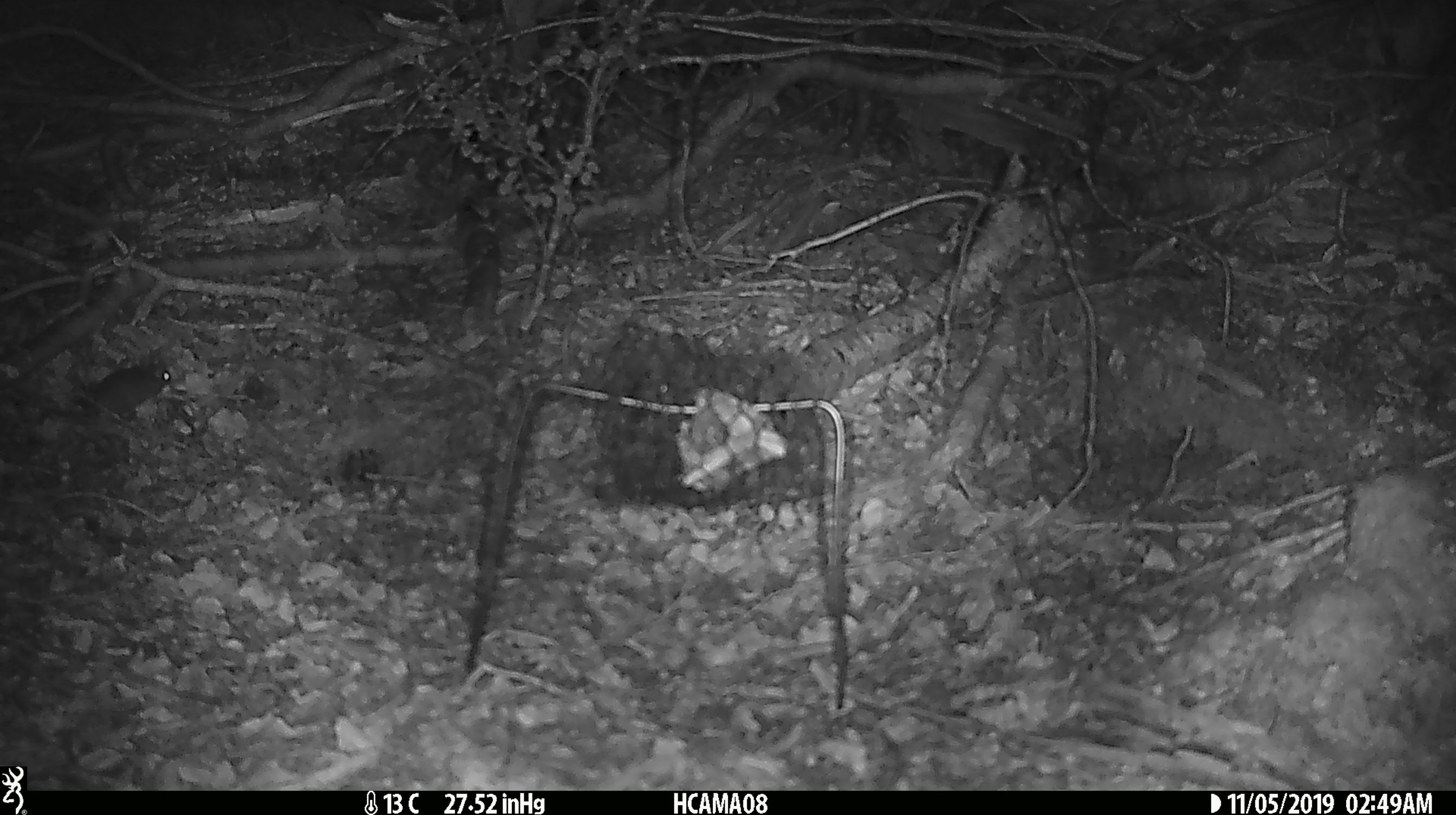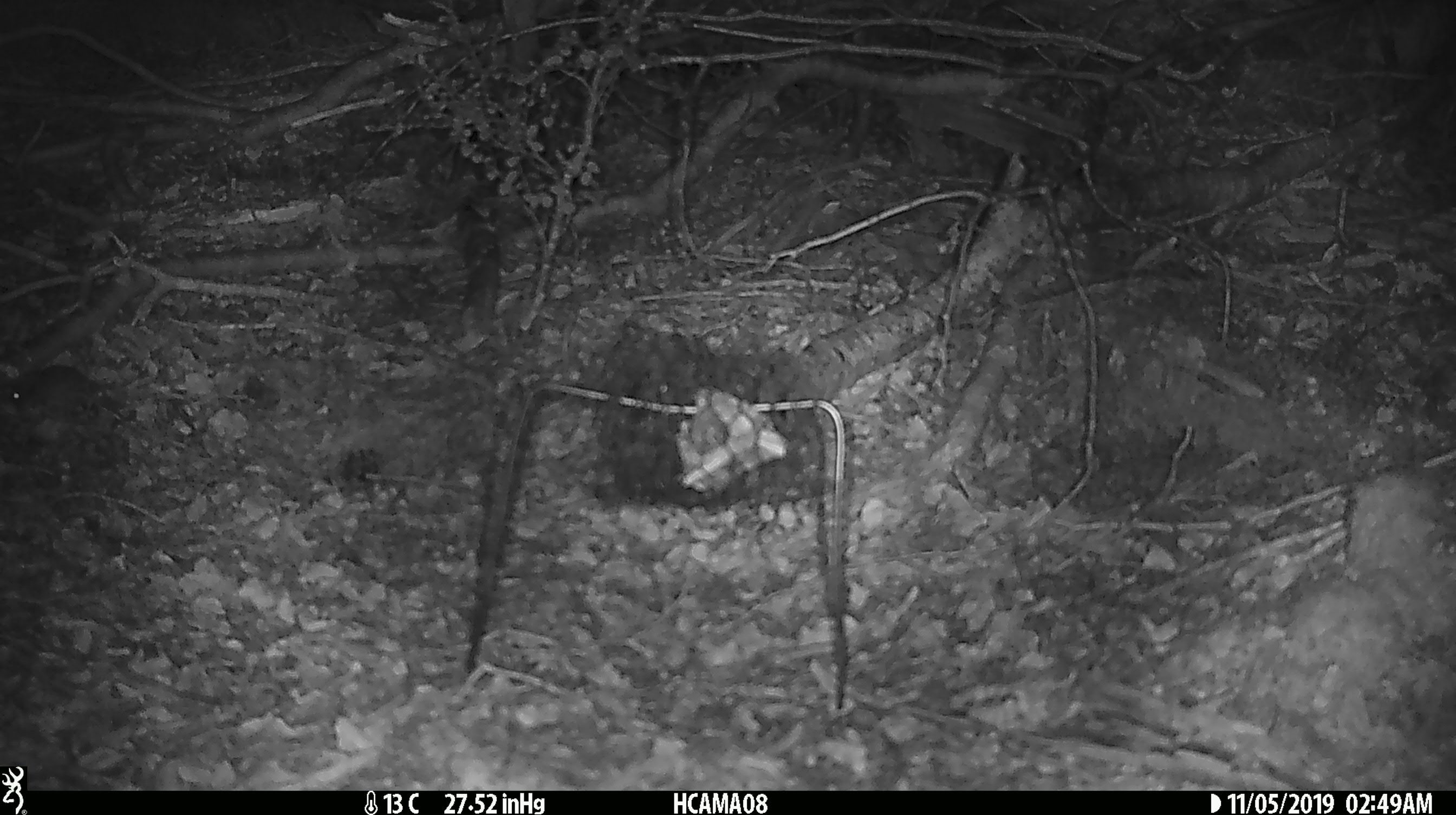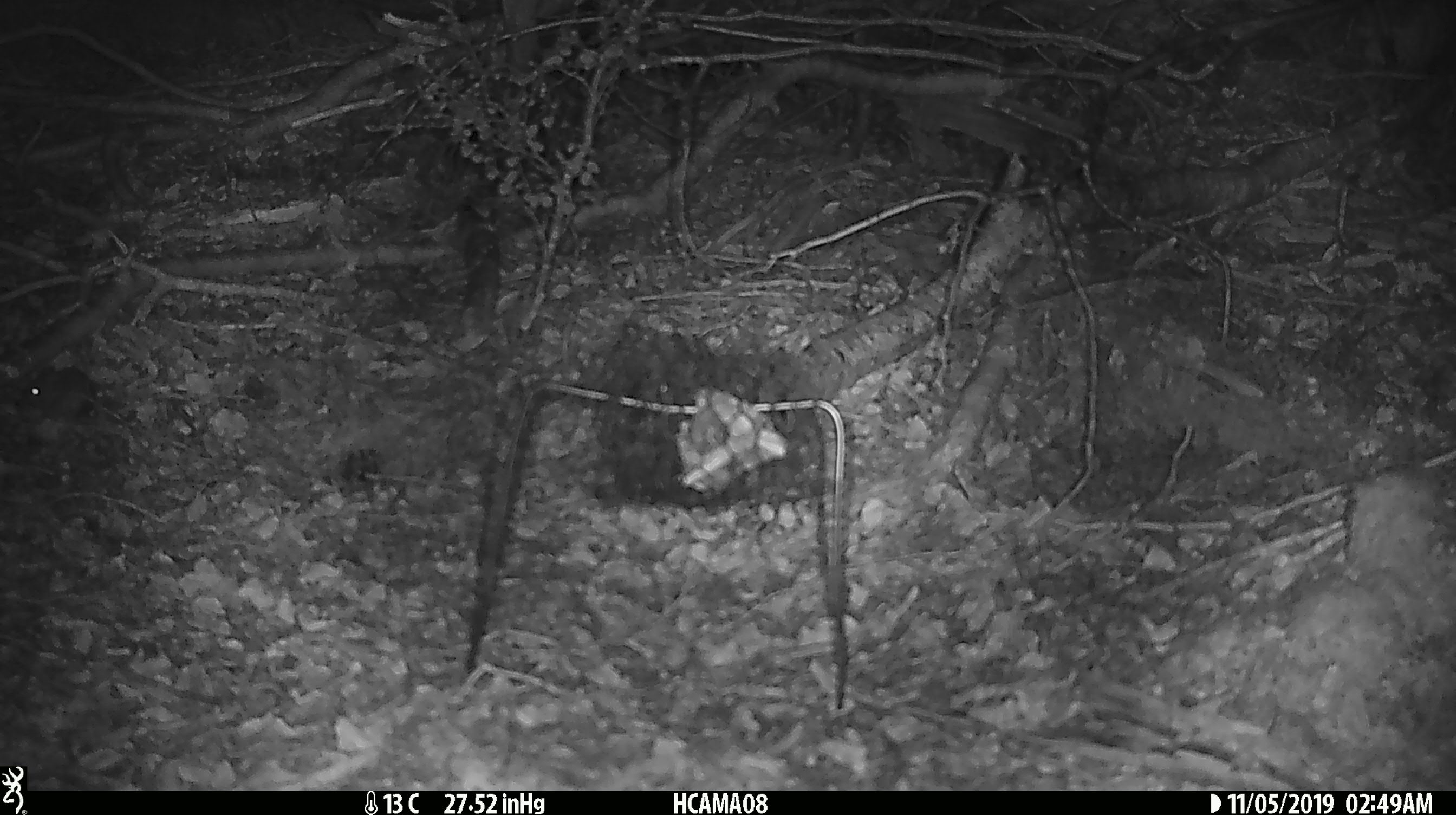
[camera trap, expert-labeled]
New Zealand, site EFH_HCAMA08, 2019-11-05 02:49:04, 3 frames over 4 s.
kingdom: Animalia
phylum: Chordata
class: Mammalia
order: Rodentia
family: Muridae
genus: Mus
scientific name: Mus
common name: mouse